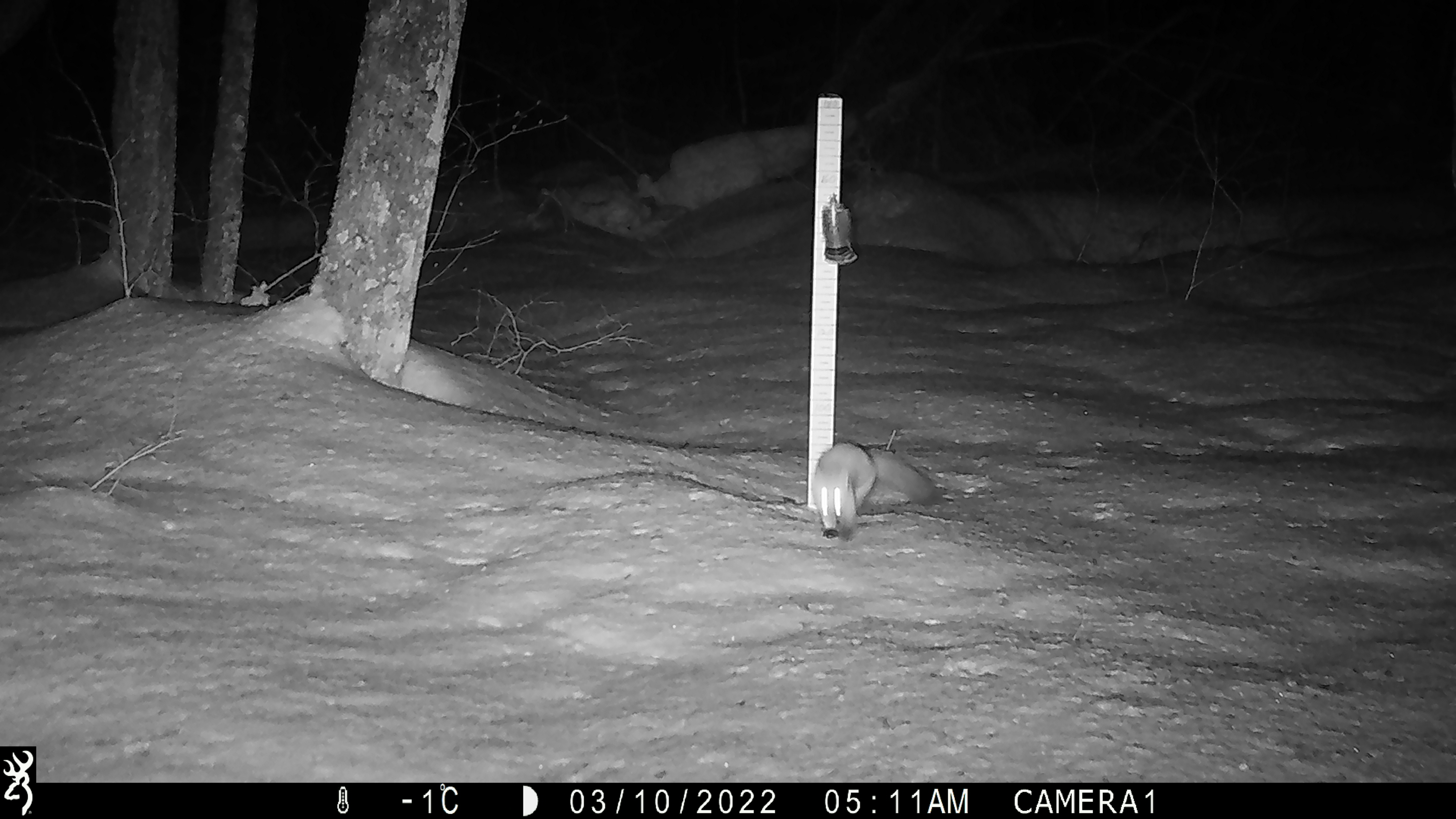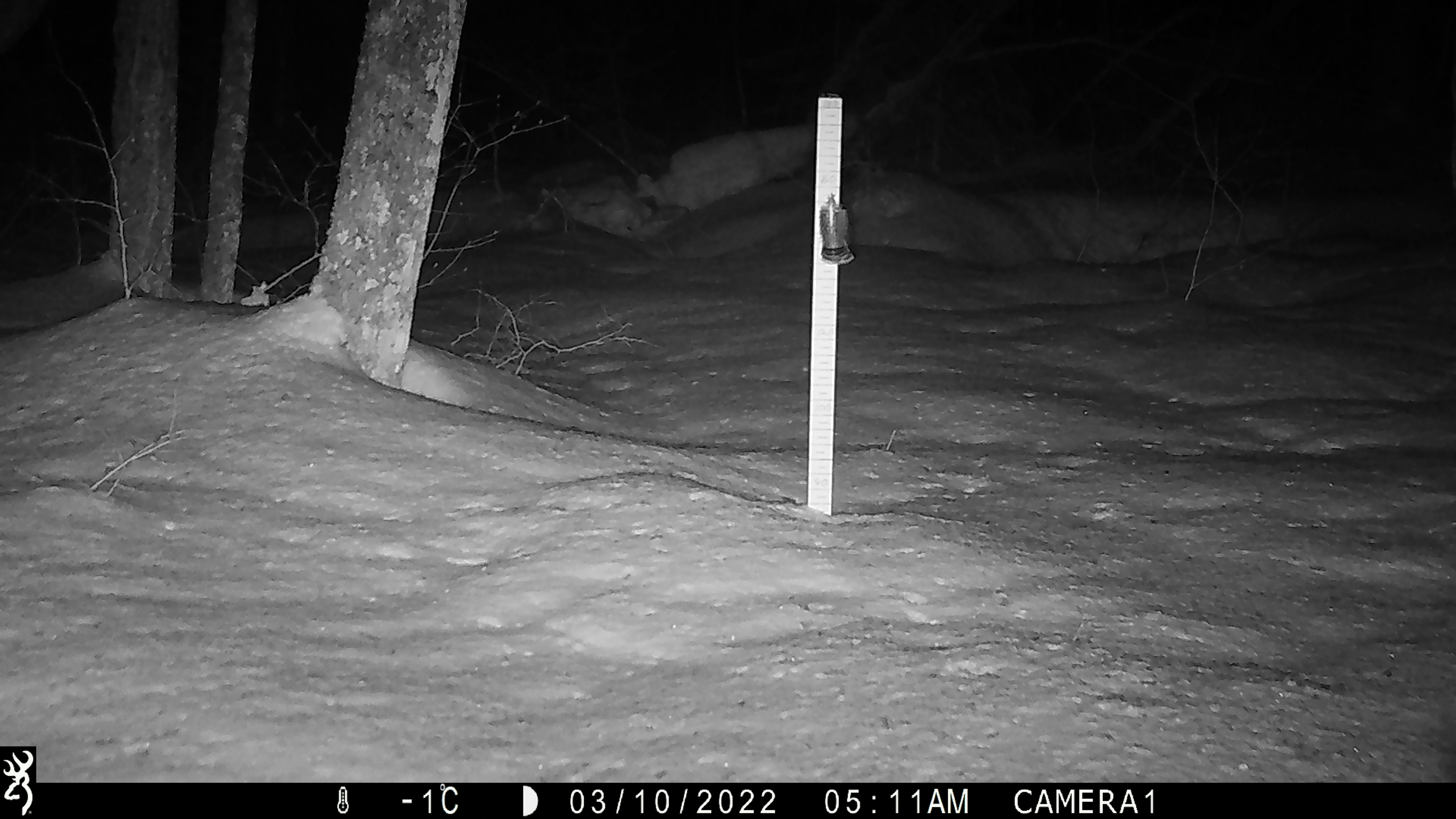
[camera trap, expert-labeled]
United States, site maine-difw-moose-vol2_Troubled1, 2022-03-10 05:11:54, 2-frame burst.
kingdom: Animalia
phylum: Chordata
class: Mammalia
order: Carnivora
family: Mustelidae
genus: Martes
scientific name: Martes americana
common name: american marten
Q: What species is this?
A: American marten (Martes americana).